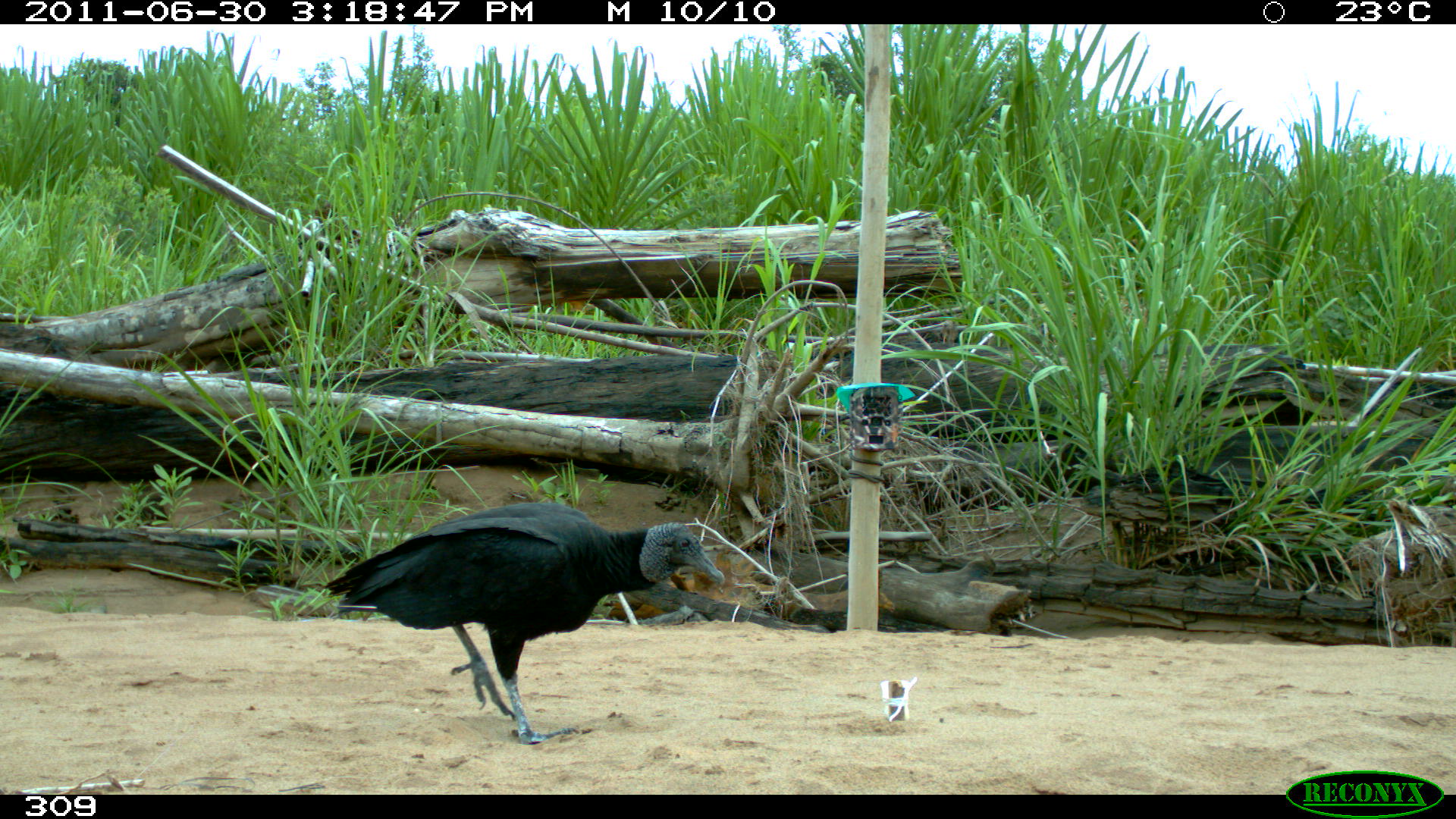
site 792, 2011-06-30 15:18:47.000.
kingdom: Animalia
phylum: Chordata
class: Aves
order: Cathartiformes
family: Cathartidae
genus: Coragyps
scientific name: Coragyps atratus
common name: black vulture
Coragyps atratus (black vulture).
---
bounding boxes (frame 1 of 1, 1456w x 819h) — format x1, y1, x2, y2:
coragyps atratus: 318, 500, 726, 745